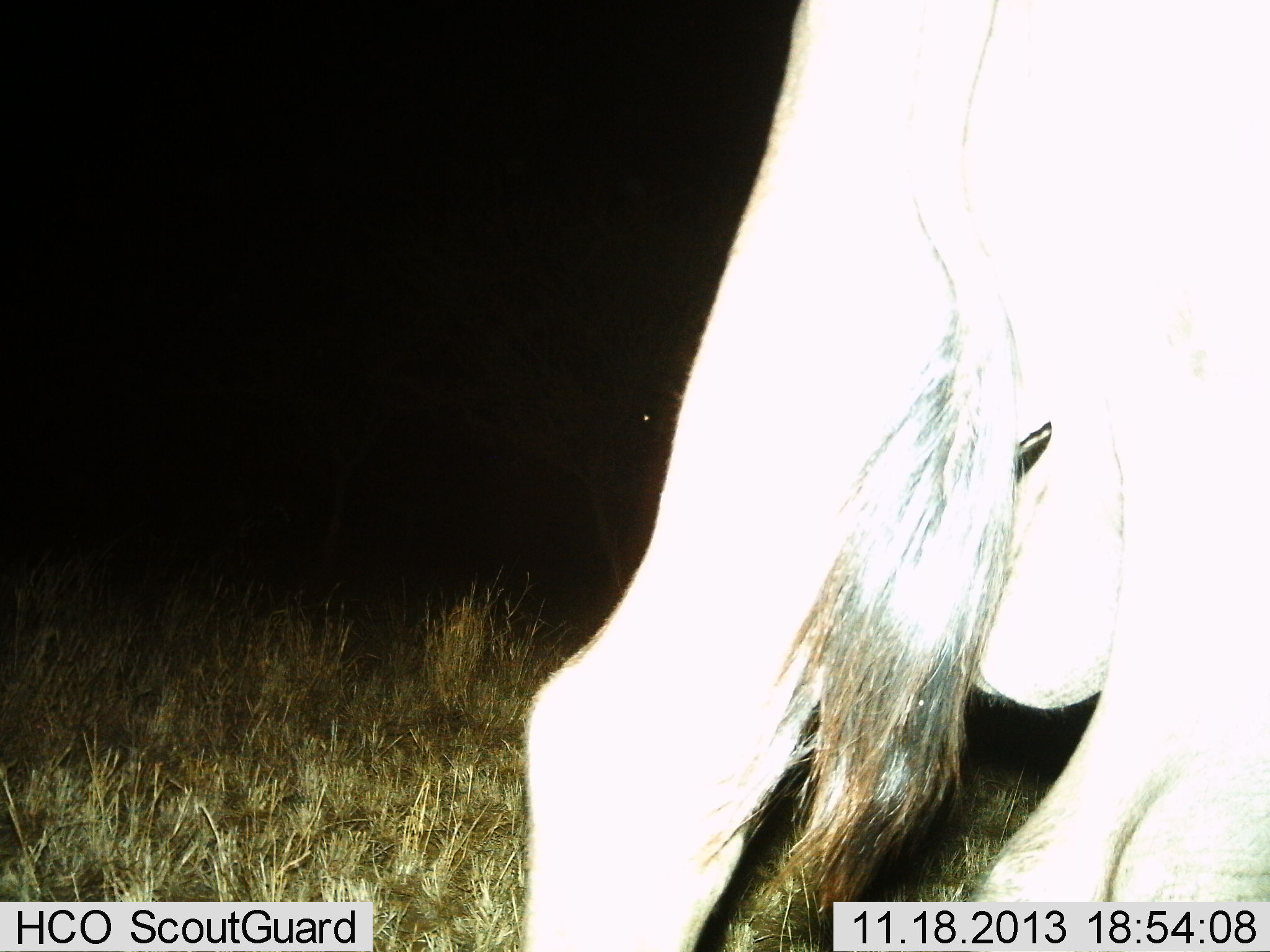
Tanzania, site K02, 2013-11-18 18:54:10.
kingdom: Animalia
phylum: Chordata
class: Mammalia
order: Artiodactyla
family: Bovidae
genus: Connochaetes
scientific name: Connochaetes taurinus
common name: blue wildebeest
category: wildebeest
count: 1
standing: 90%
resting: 0%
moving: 10%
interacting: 0%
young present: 0%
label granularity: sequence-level